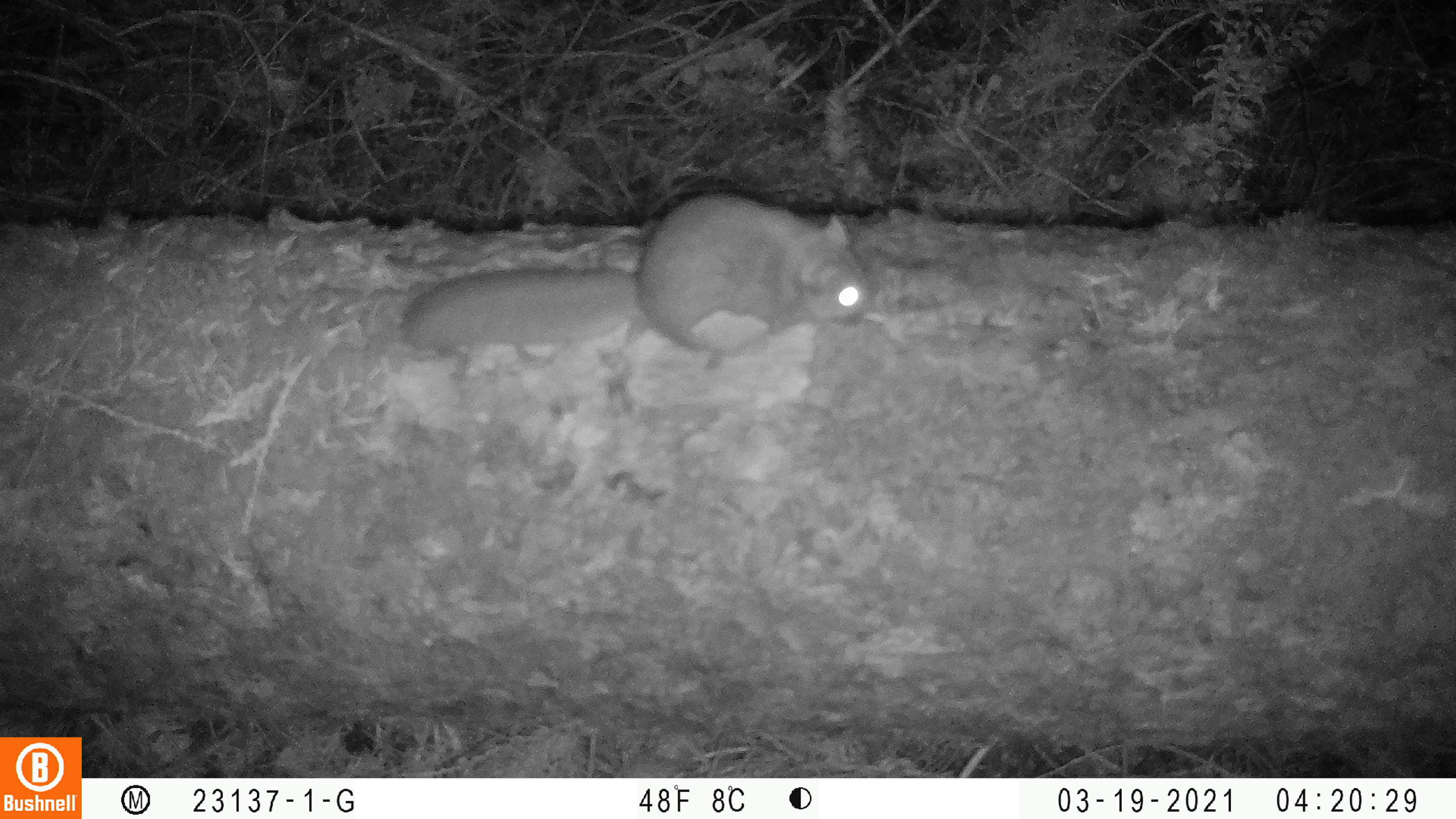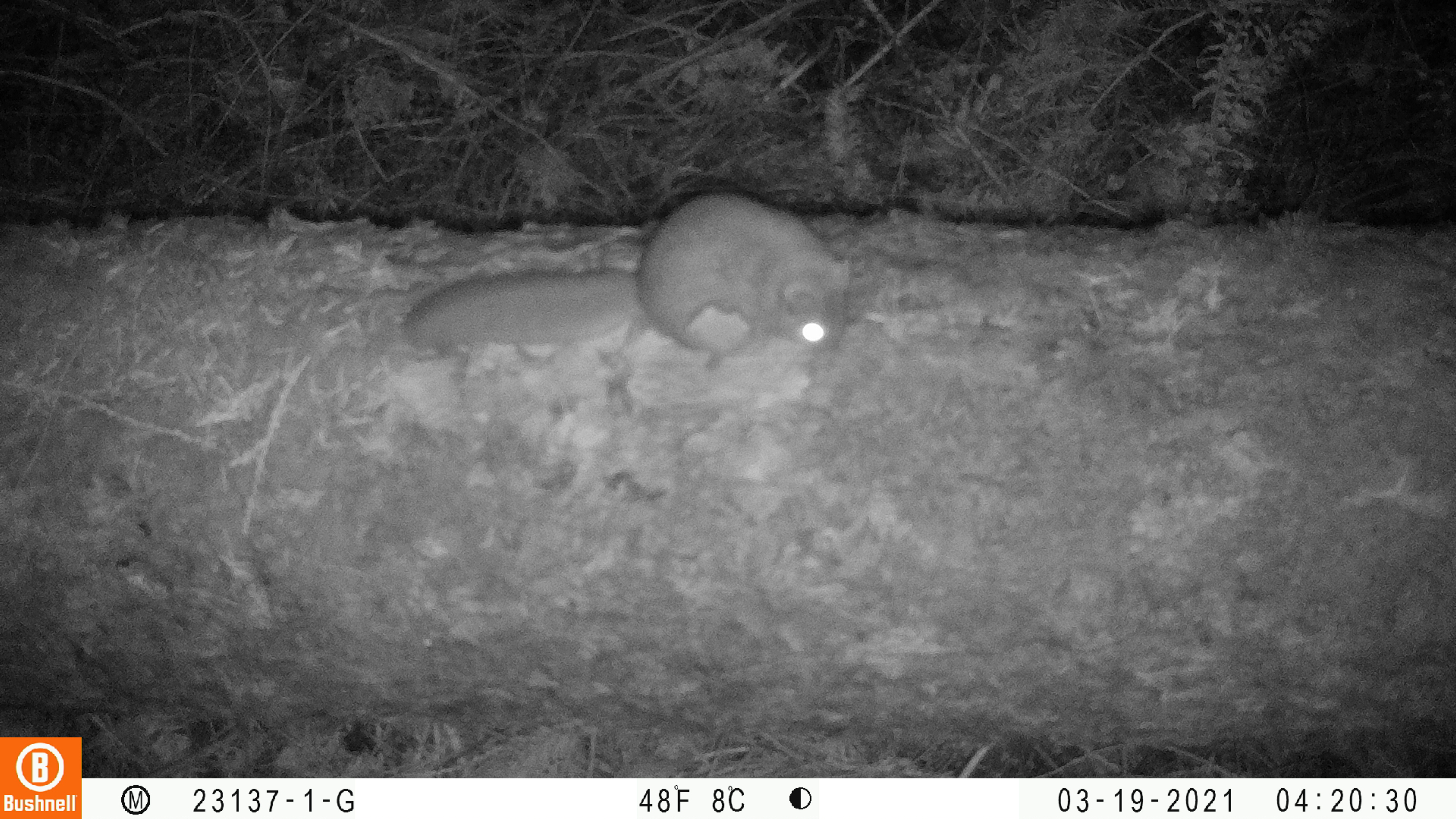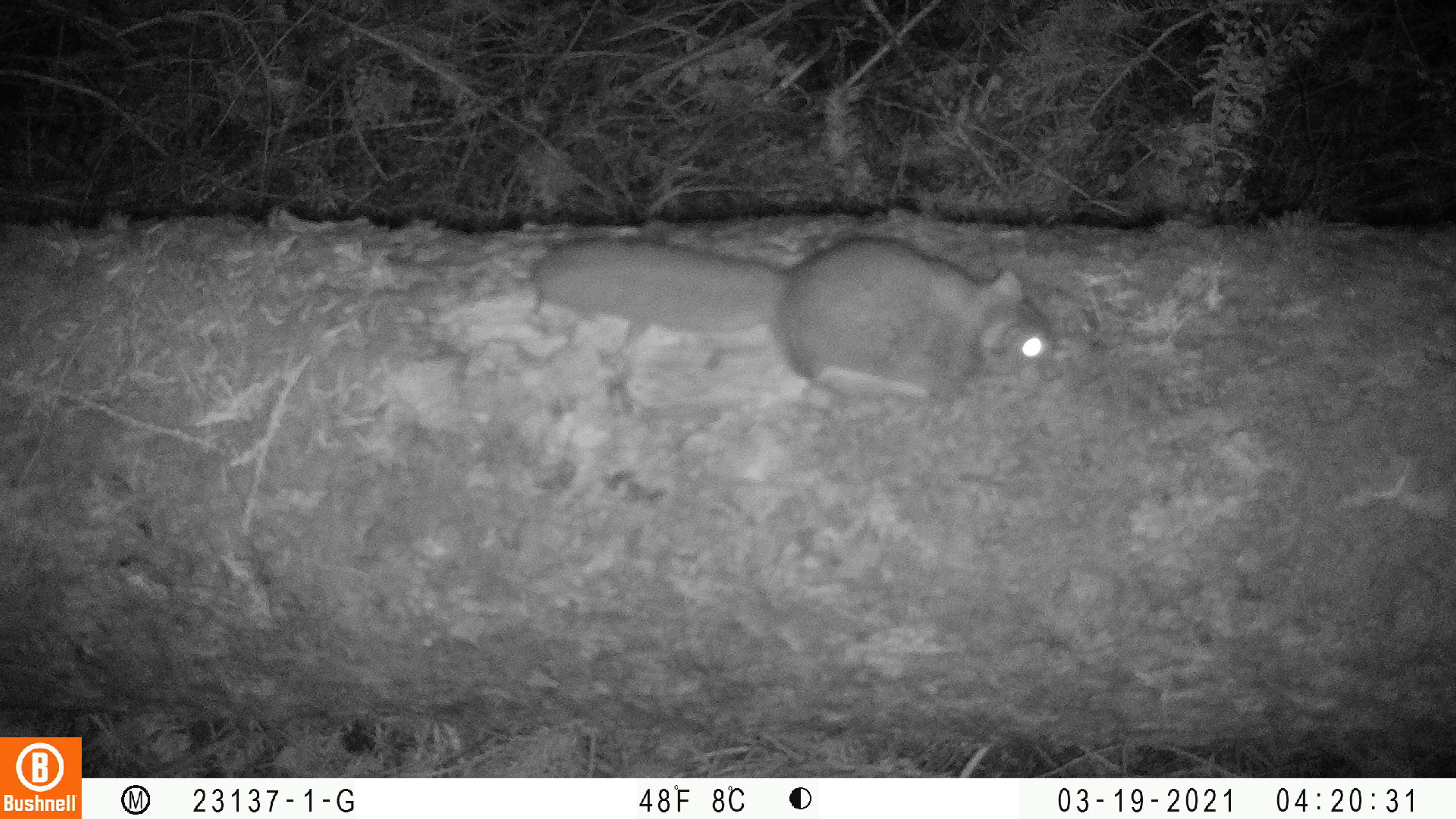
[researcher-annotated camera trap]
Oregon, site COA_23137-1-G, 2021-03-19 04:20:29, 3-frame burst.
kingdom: Animalia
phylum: Chordata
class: Mammalia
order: Rodentia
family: Sciuridae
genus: Glaucomys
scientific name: Glaucomys oregonensis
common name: humboldt's flying squirrel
Humboldt's flying squirrel (Glaucomys oregonensis).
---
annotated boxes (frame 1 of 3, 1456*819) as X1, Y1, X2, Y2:
humboldt's flying squirrel: 397, 188, 878, 364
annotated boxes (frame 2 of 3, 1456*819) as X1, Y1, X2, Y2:
humboldt's flying squirrel: 398, 183, 858, 359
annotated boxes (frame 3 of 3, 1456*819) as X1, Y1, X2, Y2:
humboldt's flying squirrel: 530, 226, 1062, 417